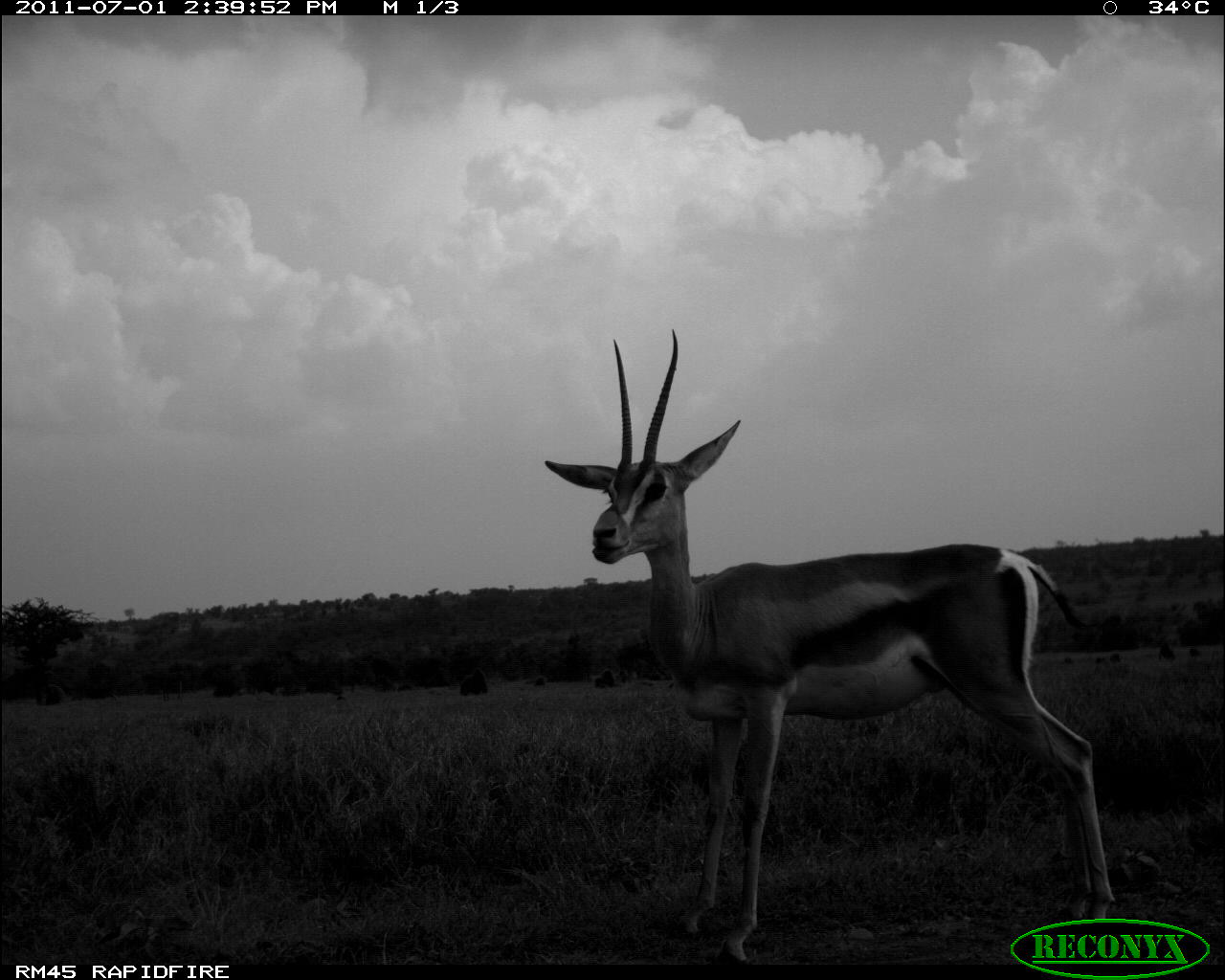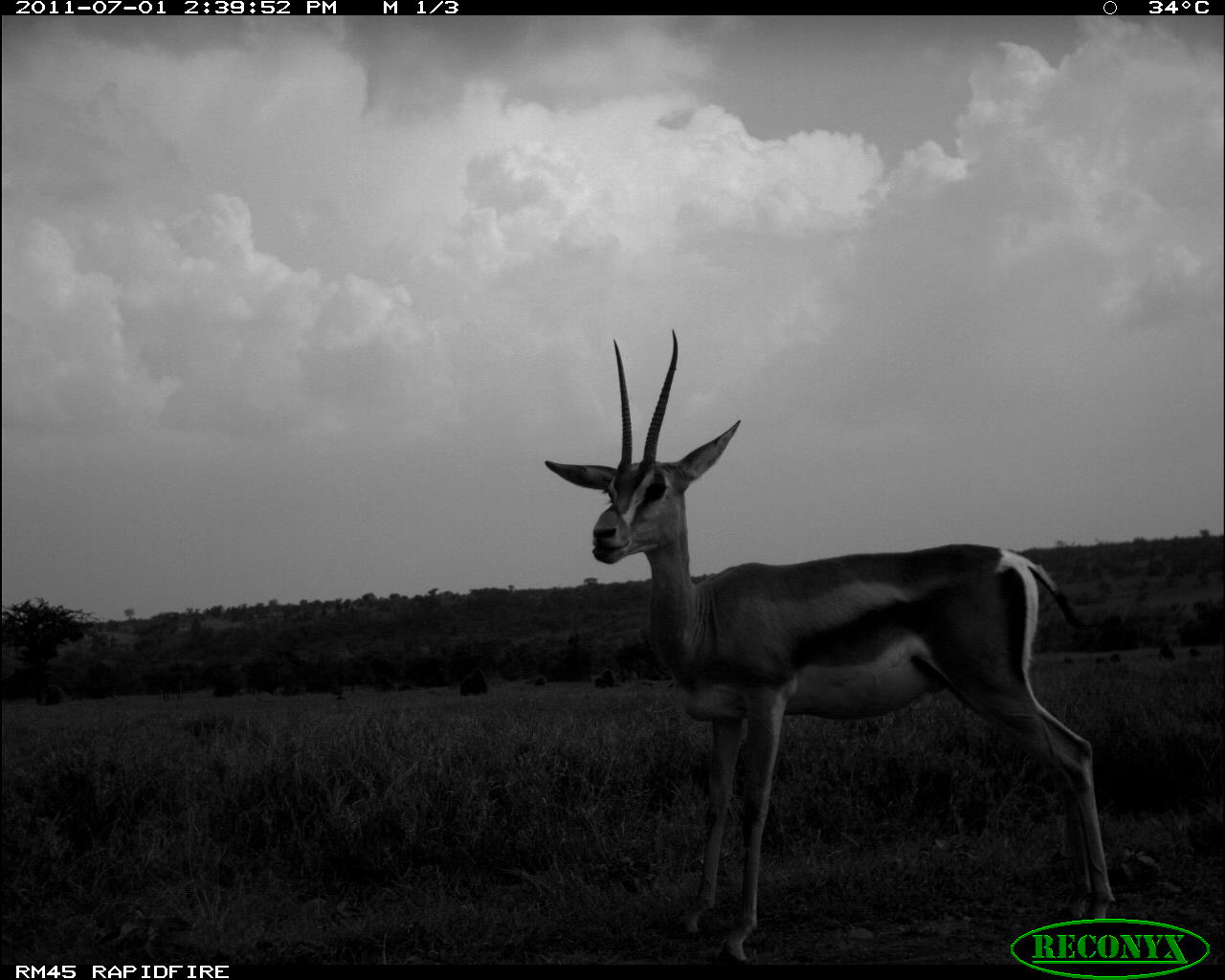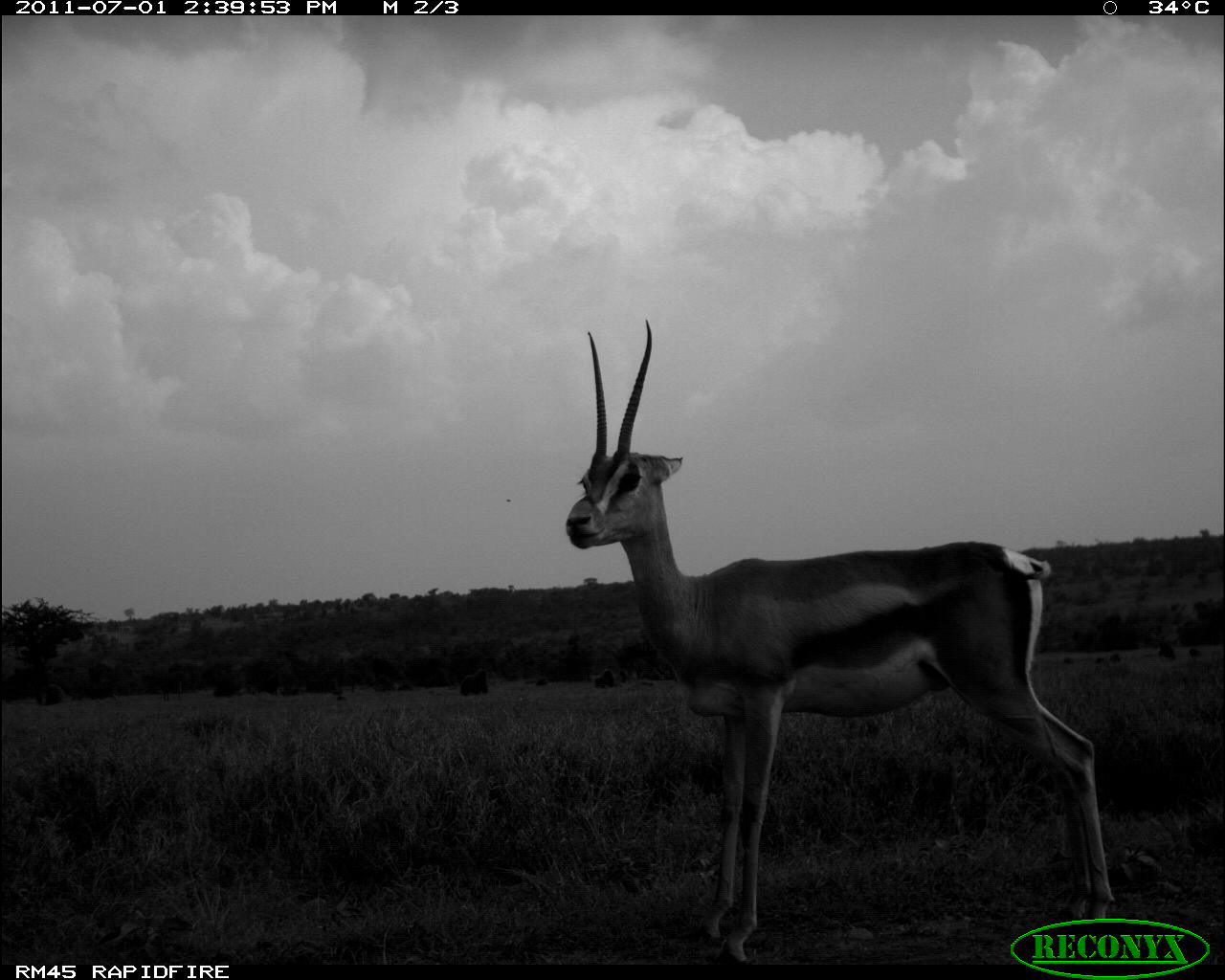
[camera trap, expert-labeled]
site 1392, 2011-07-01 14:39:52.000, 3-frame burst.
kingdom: Animalia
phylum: Chordata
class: Mammalia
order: Artiodactyla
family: Bovidae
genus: Nanger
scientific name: Nanger granti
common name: grant's gazelle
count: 1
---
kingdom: Animalia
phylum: Chordata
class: Mammalia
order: Primates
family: Cercopithecidae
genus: Papio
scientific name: Papio anubis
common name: olive baboon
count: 8